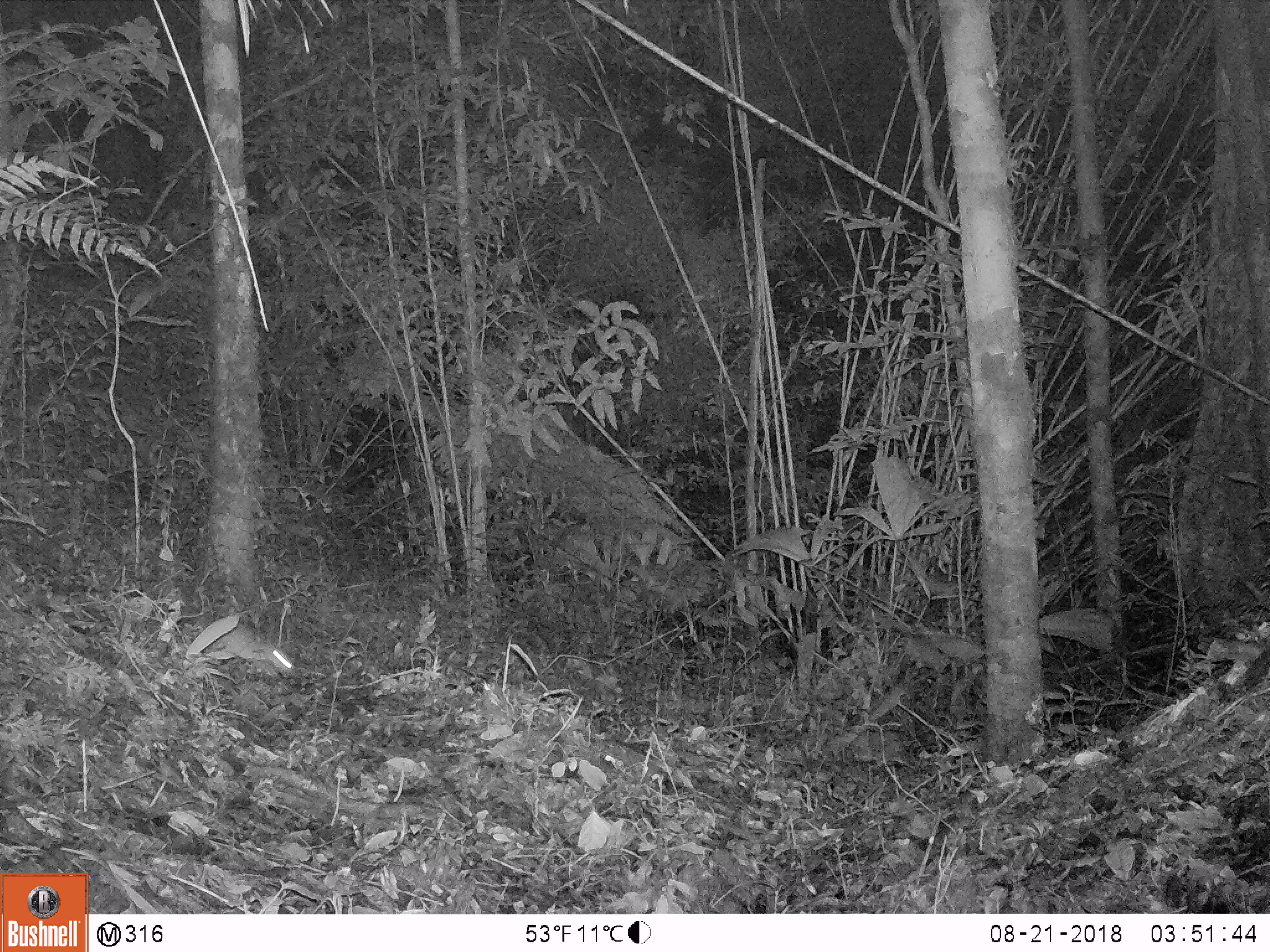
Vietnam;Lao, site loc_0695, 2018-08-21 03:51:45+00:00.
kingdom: Animalia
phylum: Chordata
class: Mammalia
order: Rodentia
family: Muridae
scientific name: Muridae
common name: old-world mice and rats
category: unidentified murid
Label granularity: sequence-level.